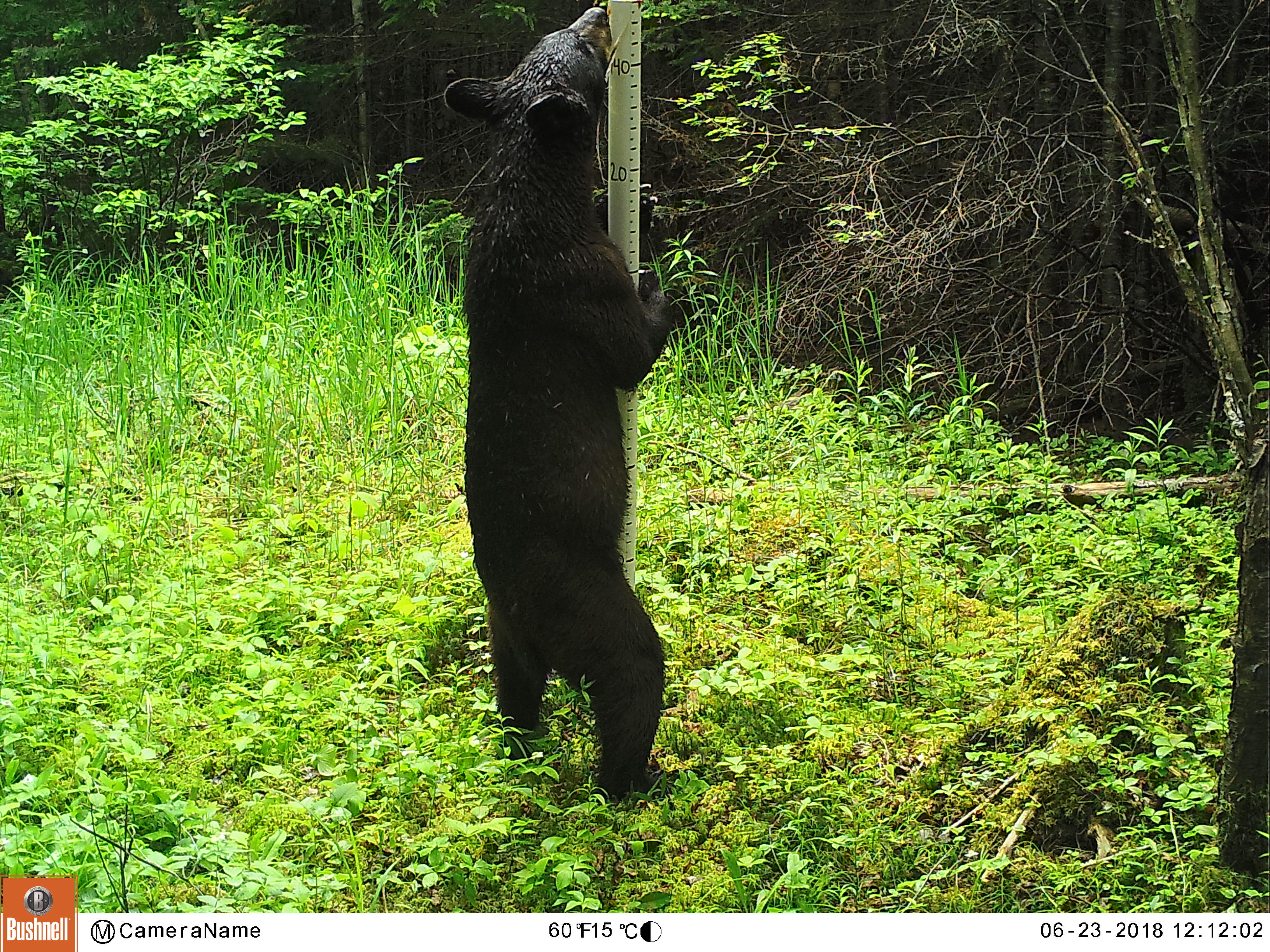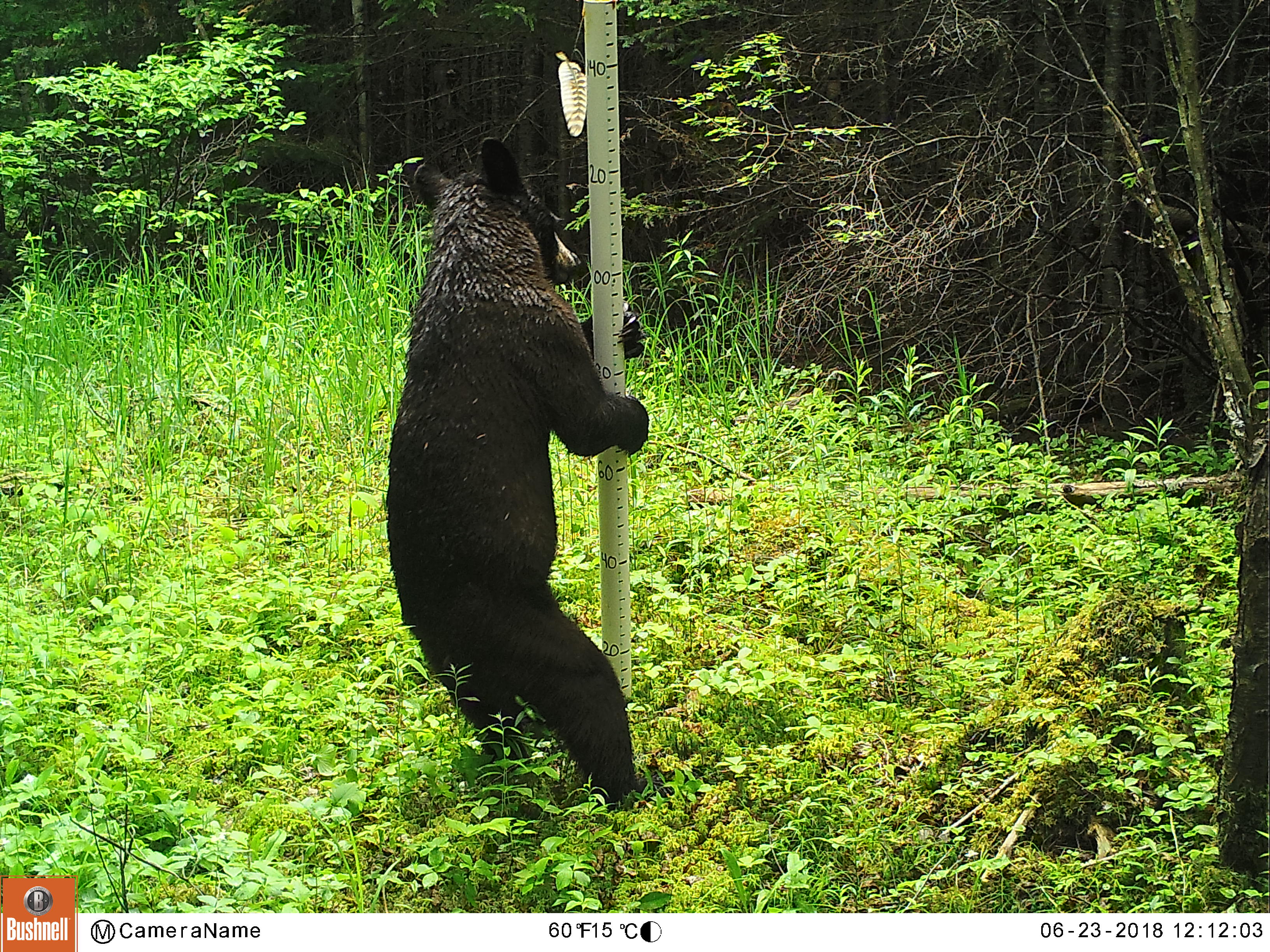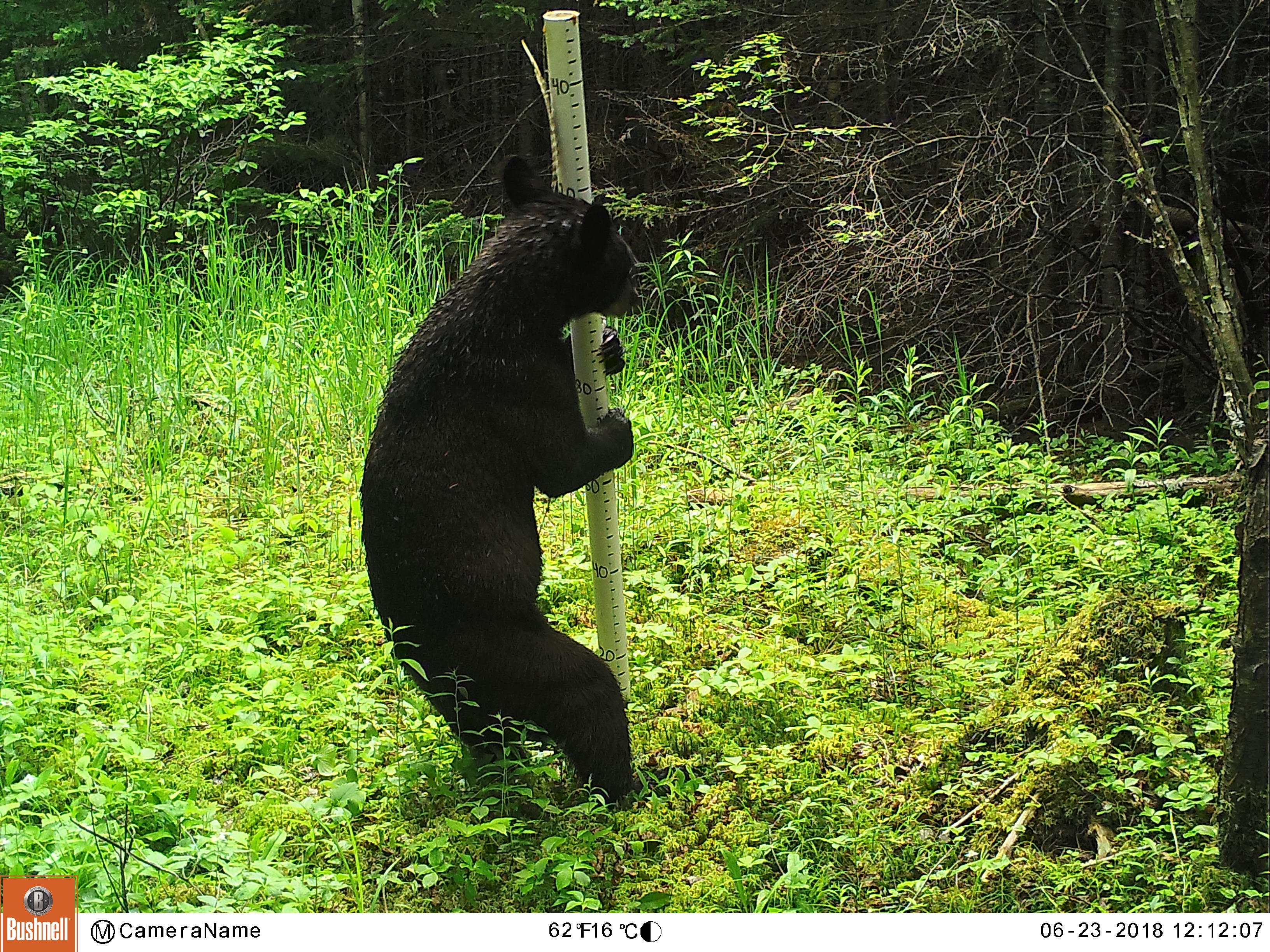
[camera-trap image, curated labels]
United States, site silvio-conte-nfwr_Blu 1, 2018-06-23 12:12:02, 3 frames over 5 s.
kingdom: Animalia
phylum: Chordata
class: Mammalia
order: Carnivora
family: Ursidae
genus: Ursus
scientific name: Ursus americanus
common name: black bear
Black bear (Ursus americanus).